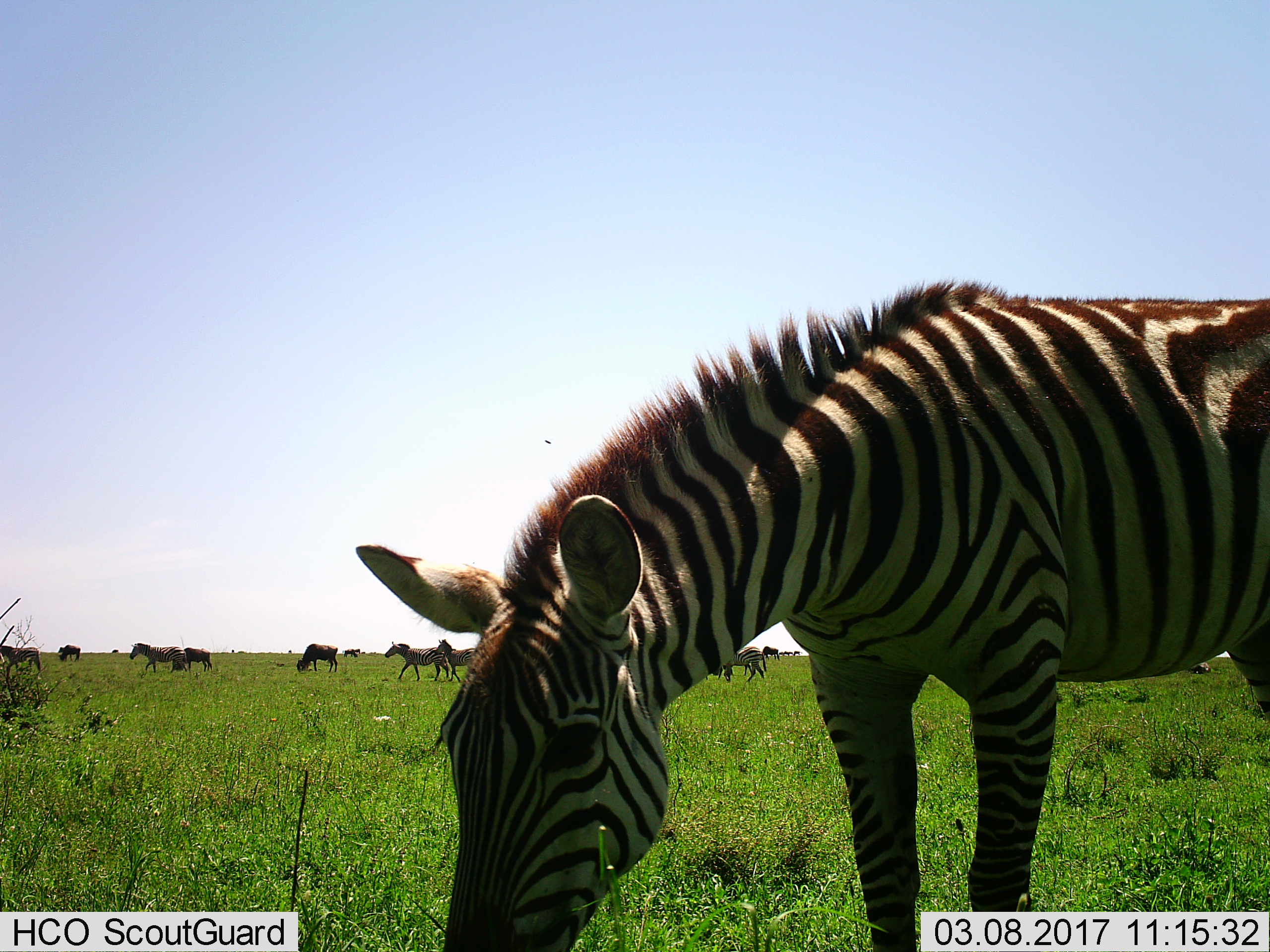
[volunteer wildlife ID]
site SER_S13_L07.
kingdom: Animalia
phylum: Chordata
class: Mammalia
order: Perissodactyla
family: Equidae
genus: Equus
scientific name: Equus quagga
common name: plains zebra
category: zebraplains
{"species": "zebraplains (plains zebra) (Equus quagga)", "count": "6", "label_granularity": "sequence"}